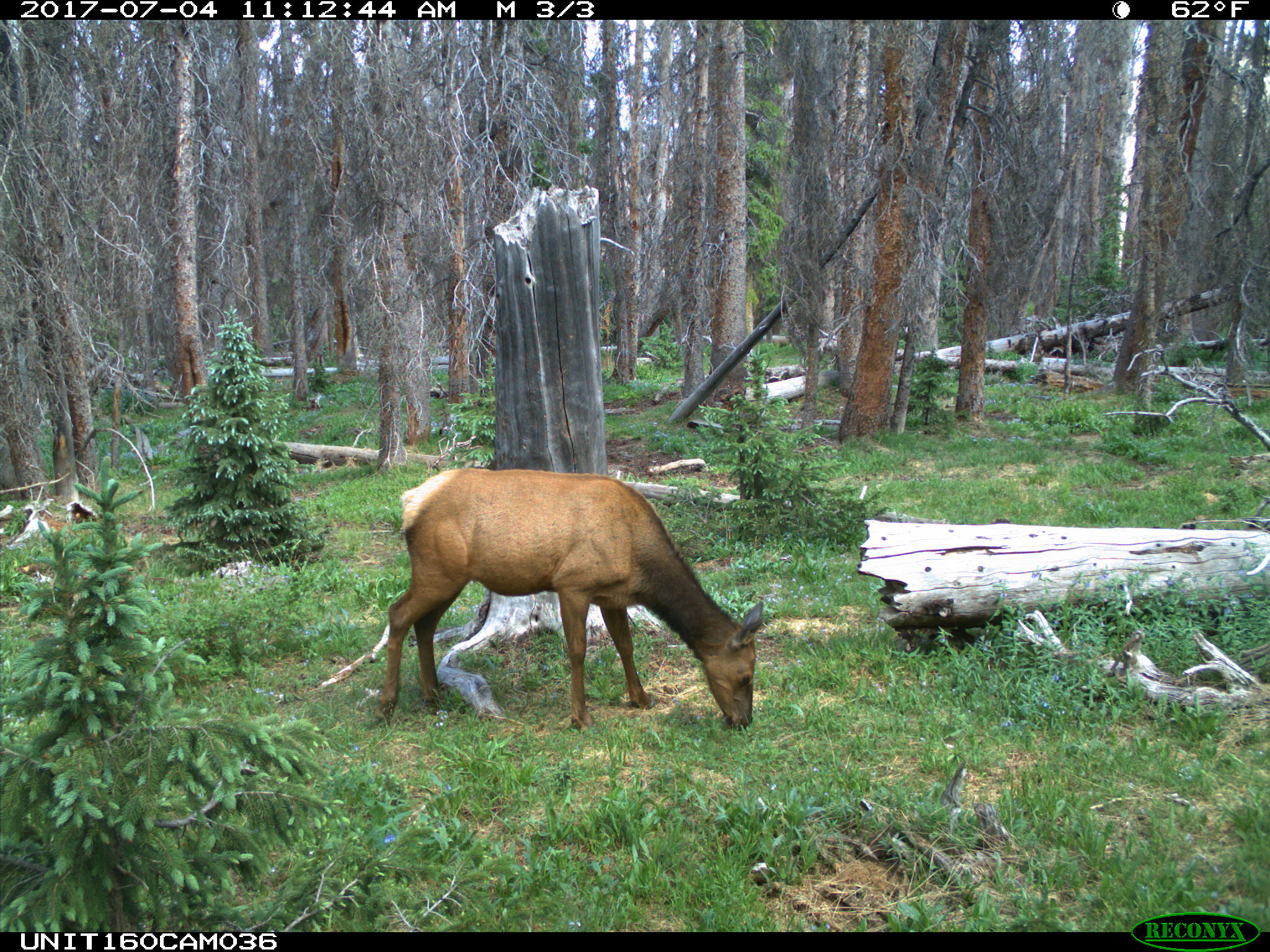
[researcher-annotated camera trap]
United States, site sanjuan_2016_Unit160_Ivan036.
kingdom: Animalia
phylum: Chordata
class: Mammalia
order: Artiodactyla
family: Cervidae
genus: Cervus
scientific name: Cervus elaphus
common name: red deer